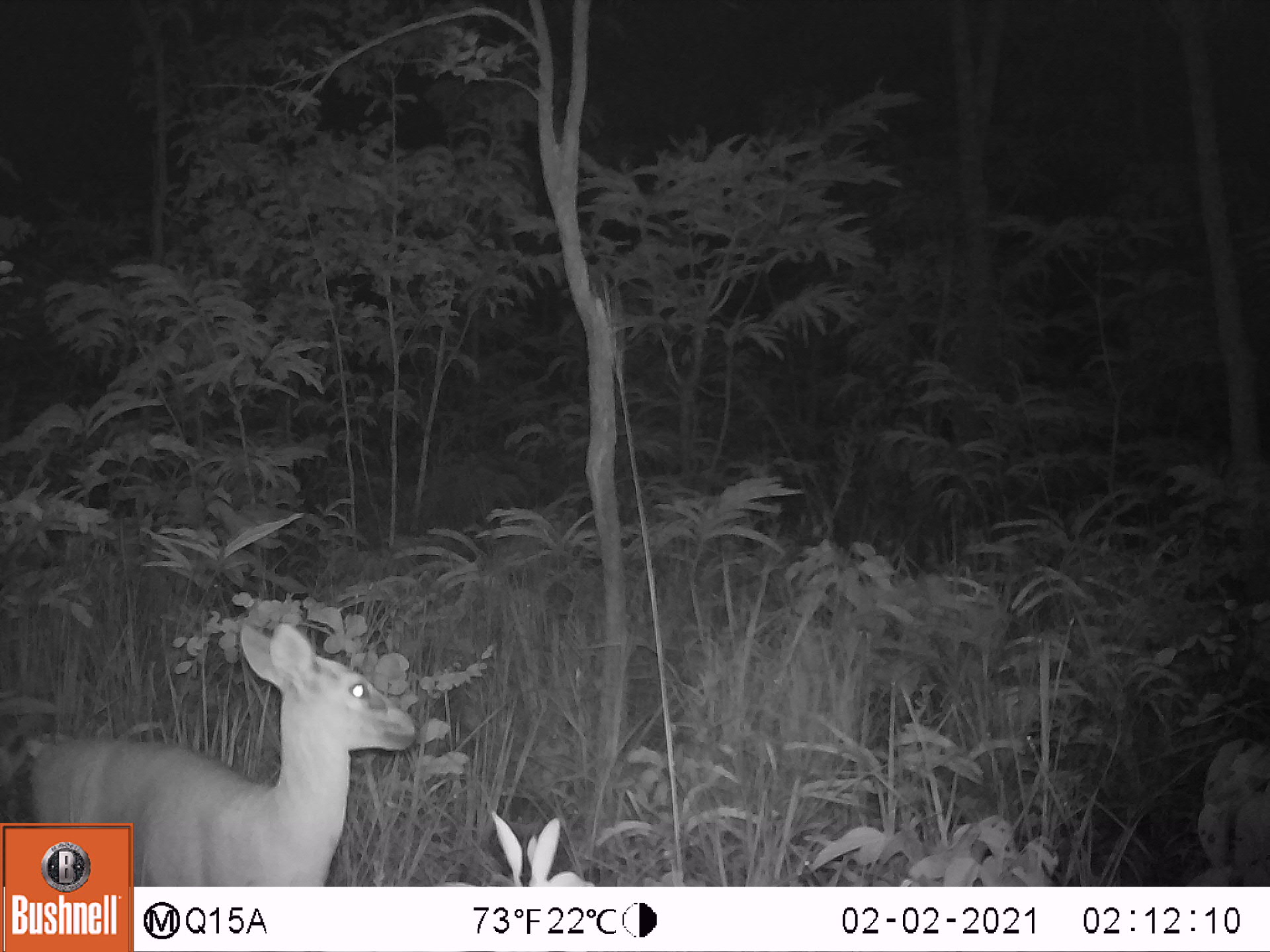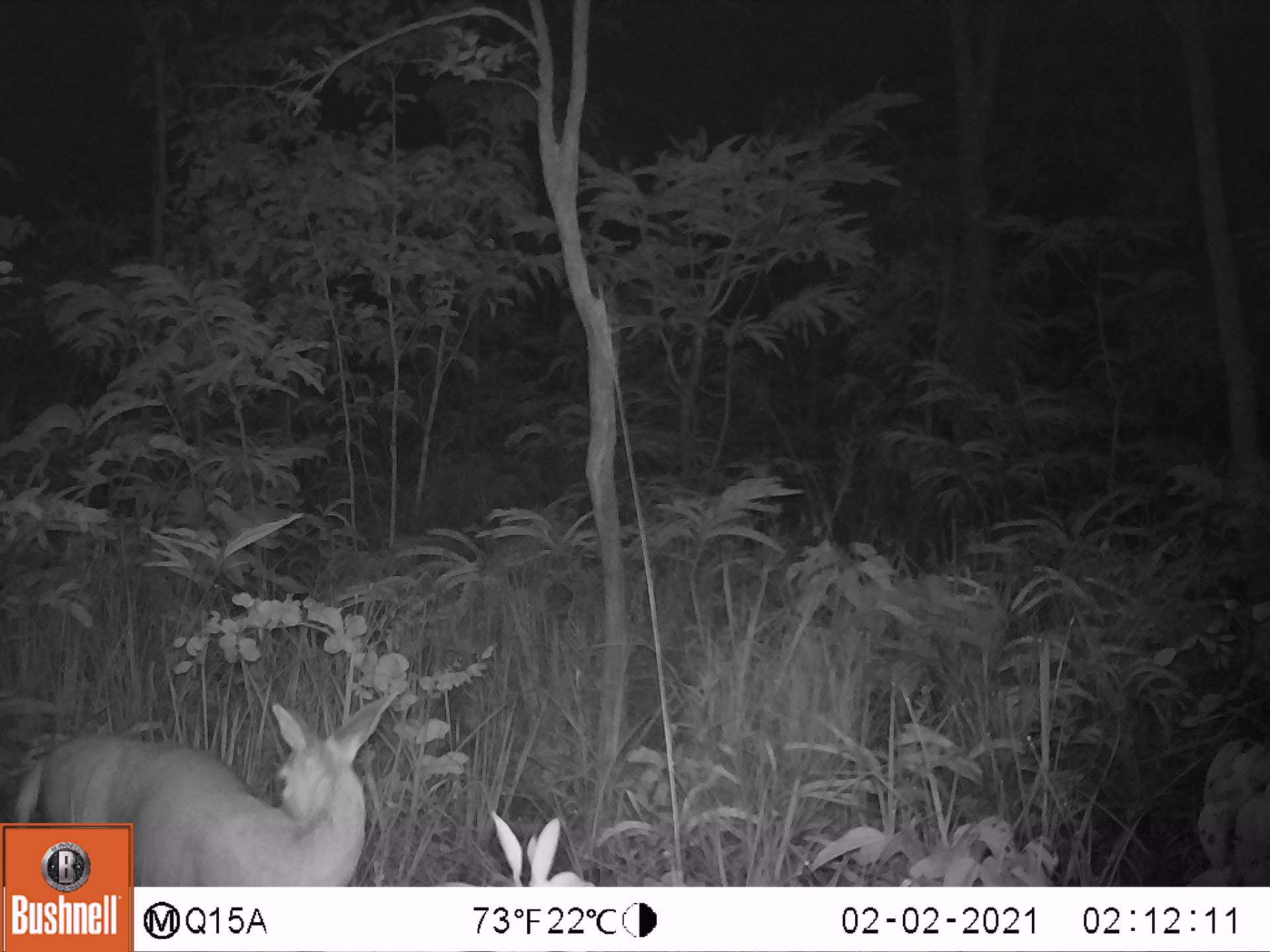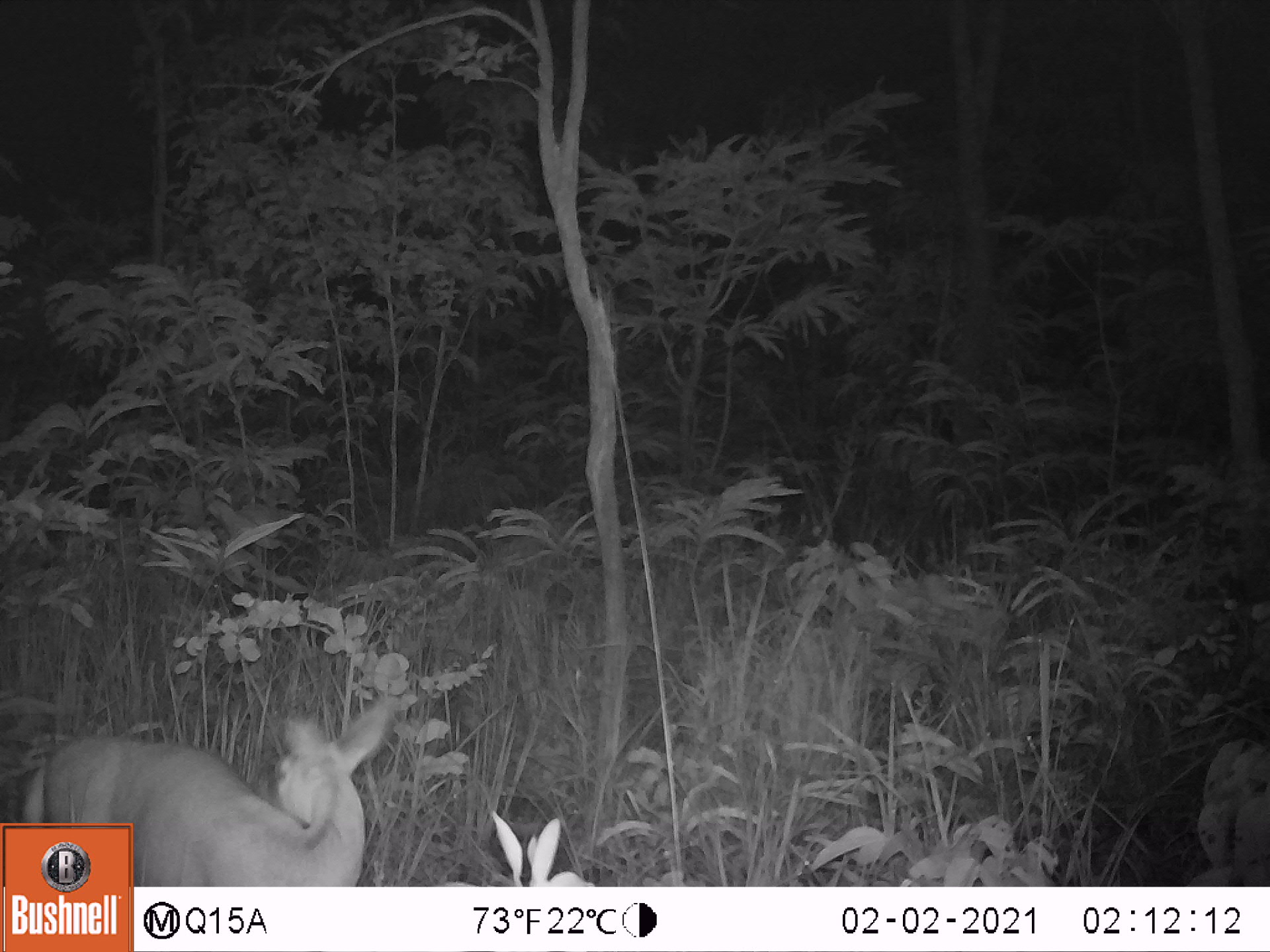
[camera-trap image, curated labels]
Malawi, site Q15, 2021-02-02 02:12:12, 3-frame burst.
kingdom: Animalia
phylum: Chordata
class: Mammalia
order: Artiodactyla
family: Bovidae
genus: Sylvicapra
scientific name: Sylvicapra grimmia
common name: common duiker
Common duiker (Sylvicapra grimmia), count 1.